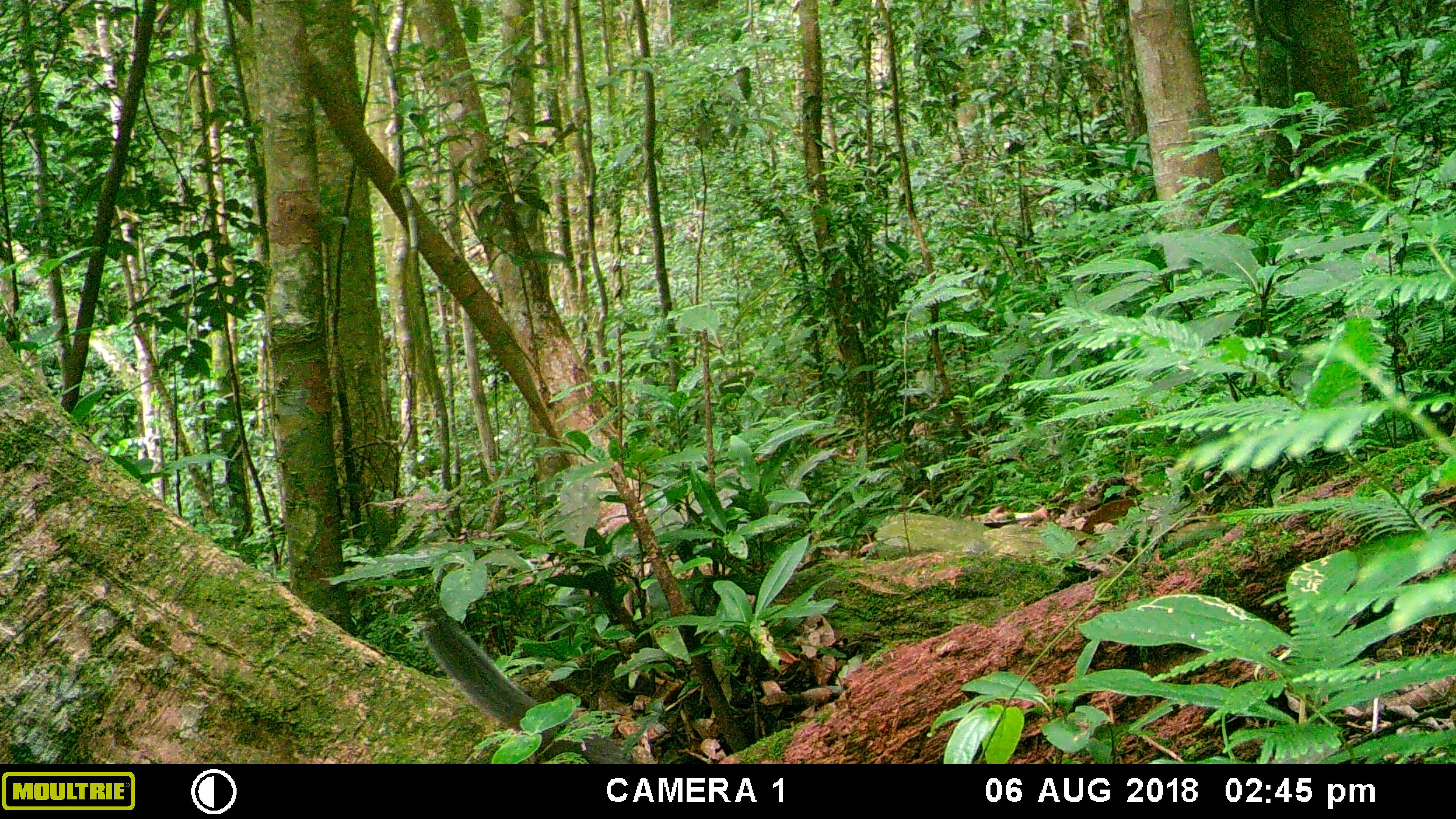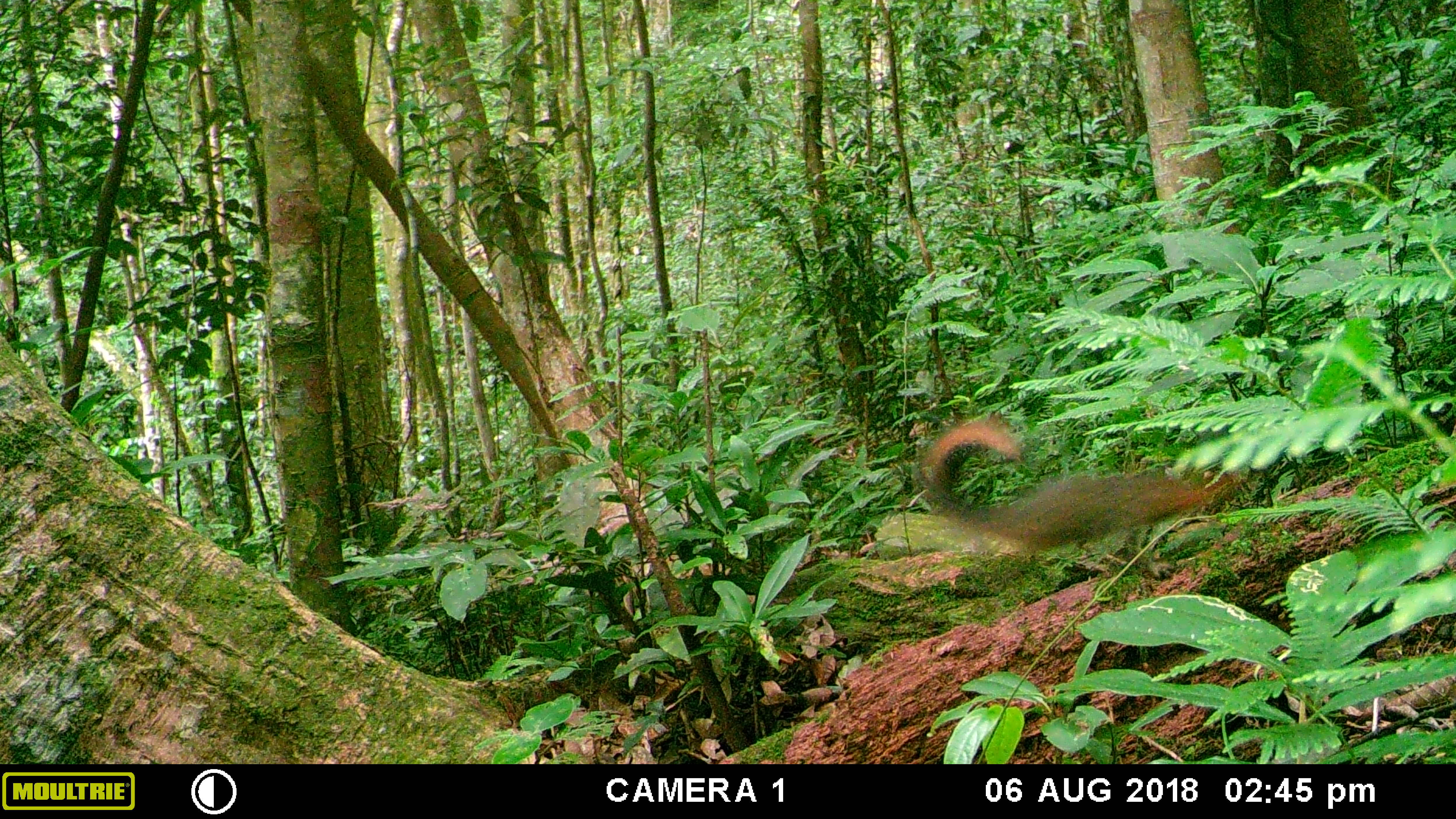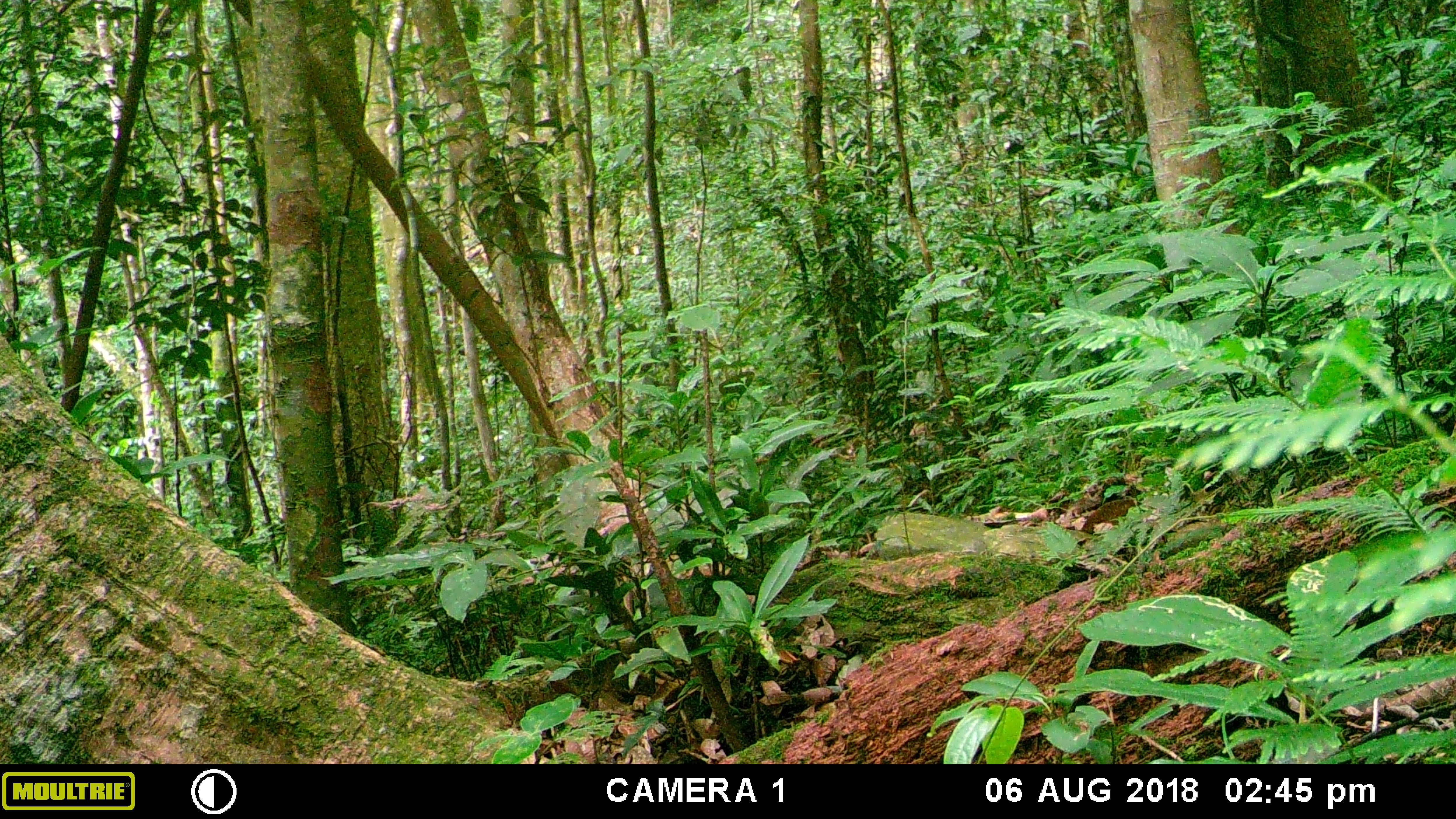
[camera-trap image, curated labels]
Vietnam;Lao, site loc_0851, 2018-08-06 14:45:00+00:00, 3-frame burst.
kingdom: Animalia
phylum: Chordata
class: Mammalia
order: Rodentia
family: Sciuridae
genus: Dremomys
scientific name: Dremomys rufigenis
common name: red-cheeked squirrel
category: red cheeked squirrel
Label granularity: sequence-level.